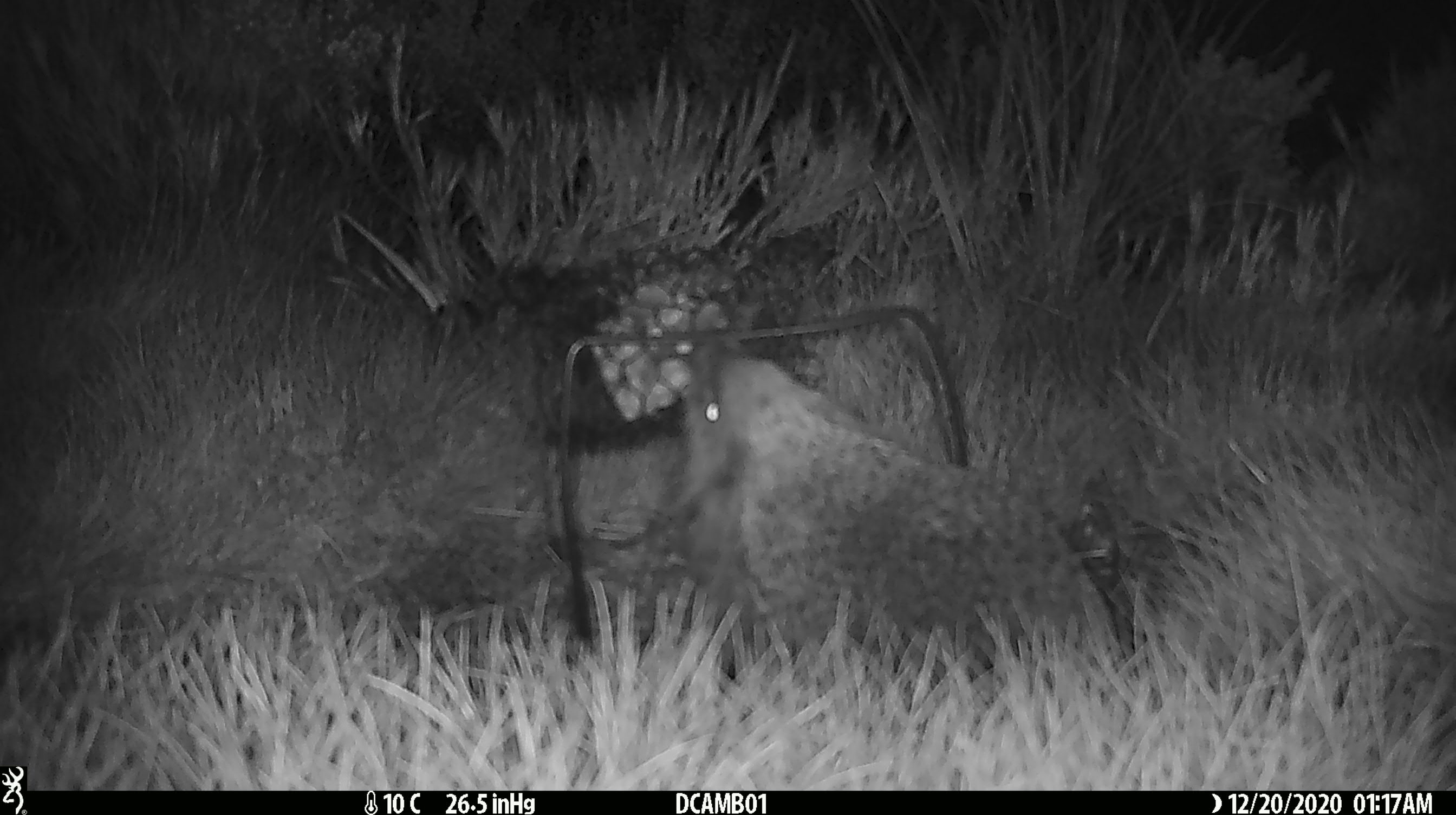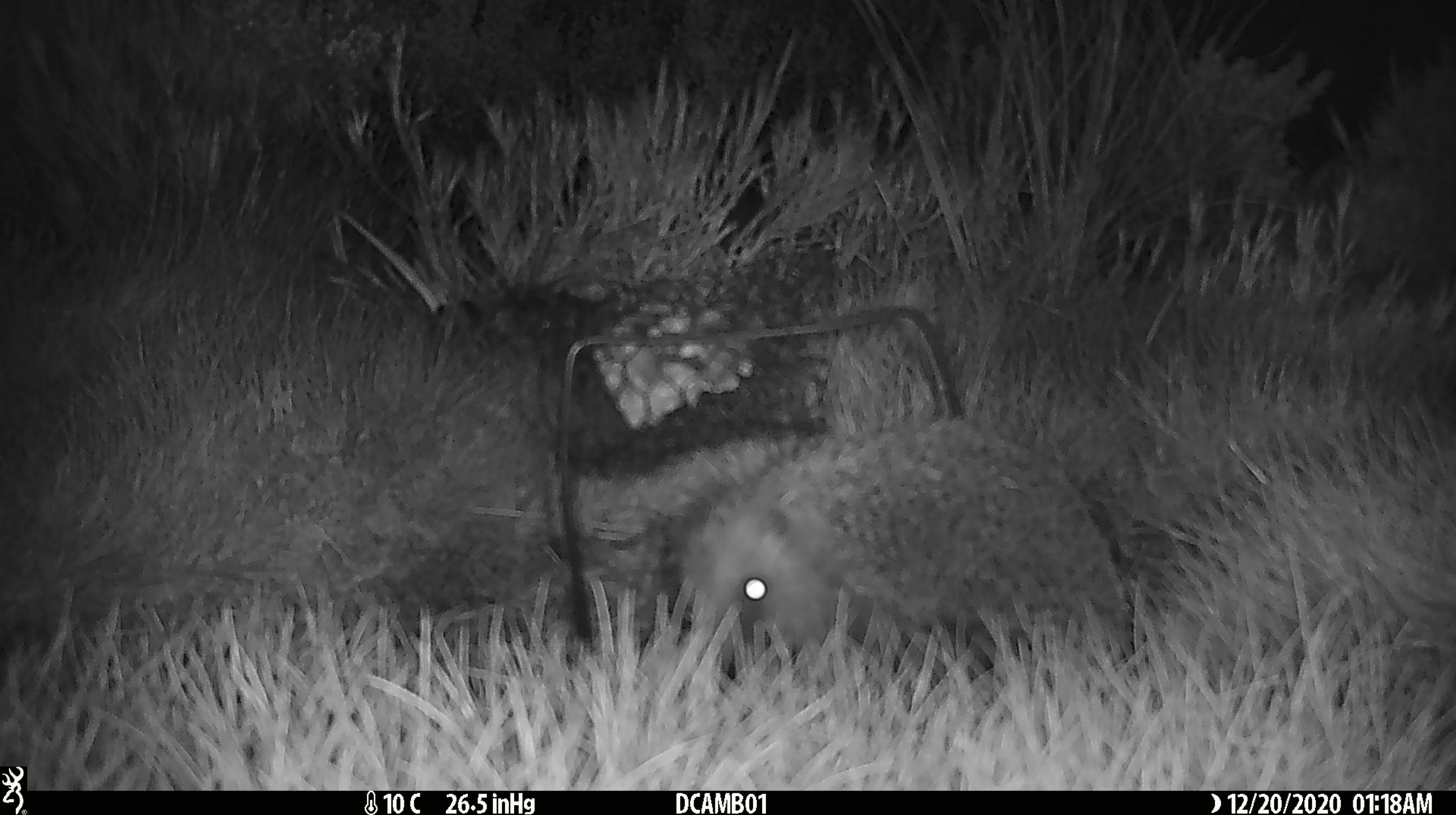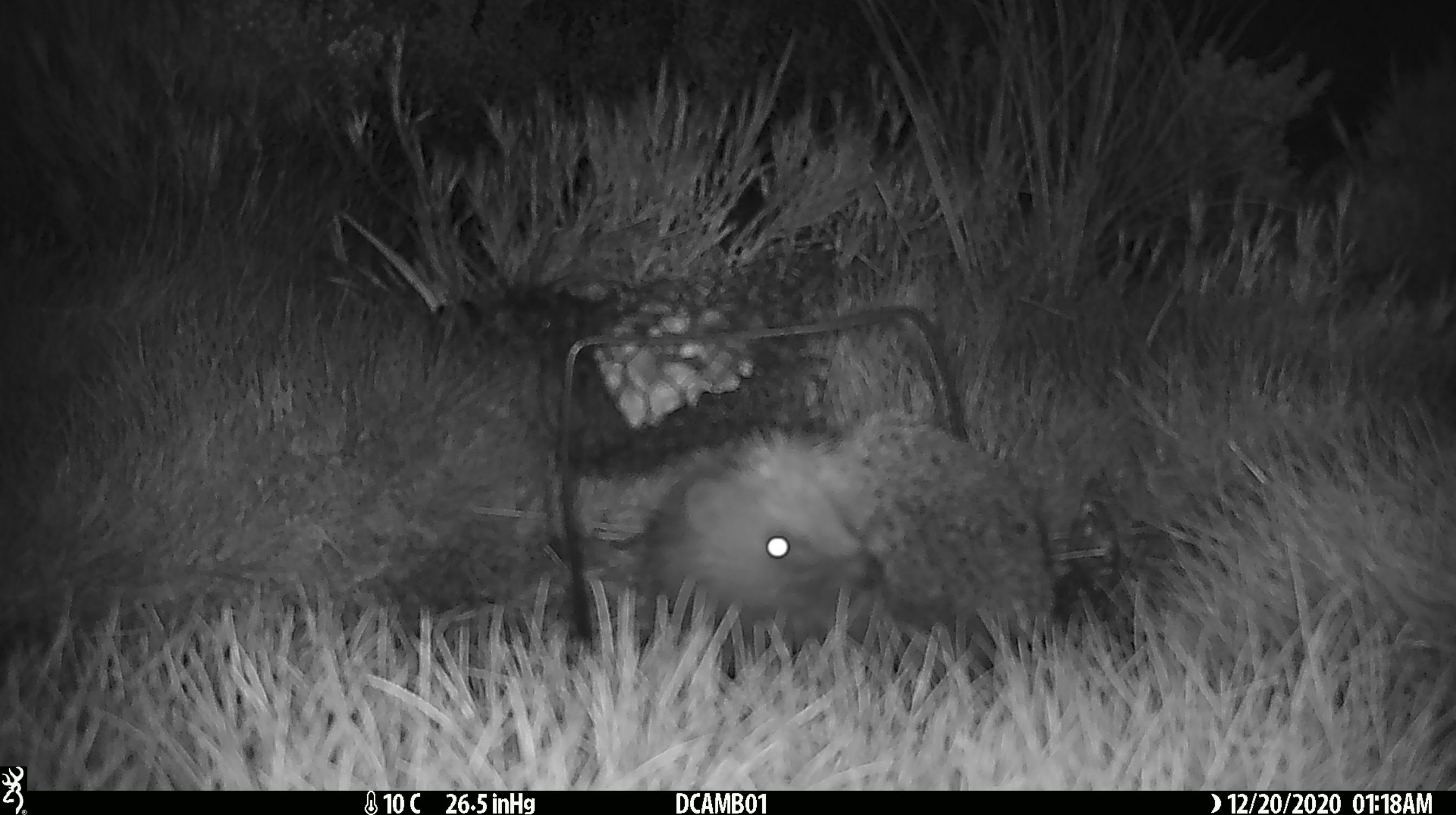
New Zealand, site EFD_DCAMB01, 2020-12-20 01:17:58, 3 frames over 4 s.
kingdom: Animalia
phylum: Chordata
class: Mammalia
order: Eulipotyphla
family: Erinaceidae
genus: Erinaceus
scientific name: Erinaceus europaeus europaeus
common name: european hedgehog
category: hedgehog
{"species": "hedgehog (european hedgehog) (Erinaceus europaeus europaeus)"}